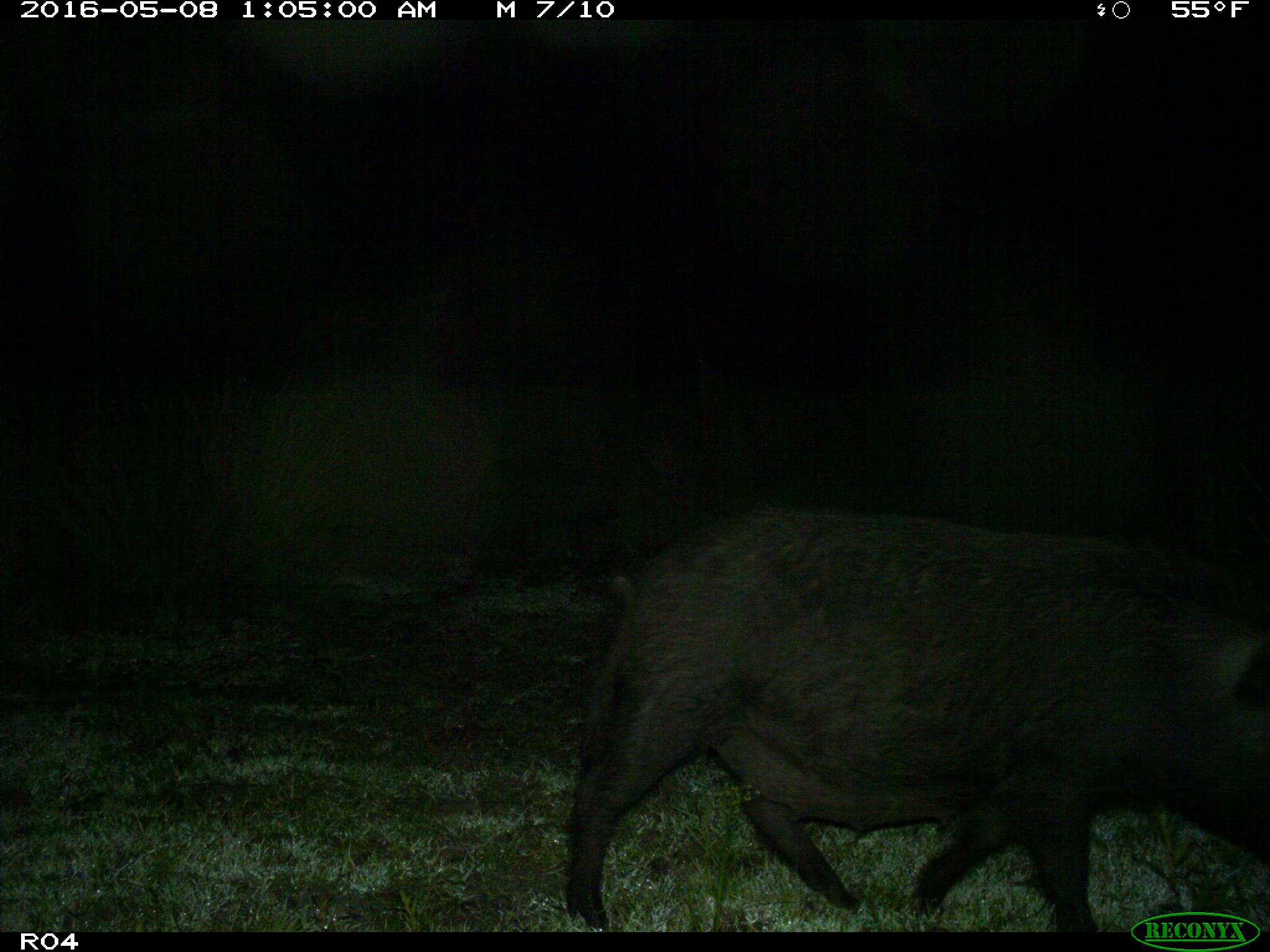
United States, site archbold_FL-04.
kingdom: Animalia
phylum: Chordata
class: Mammalia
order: Artiodactyla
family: Suidae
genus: Sus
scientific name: Sus scrofa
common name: wild boar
Sus scrofa (wild boar).